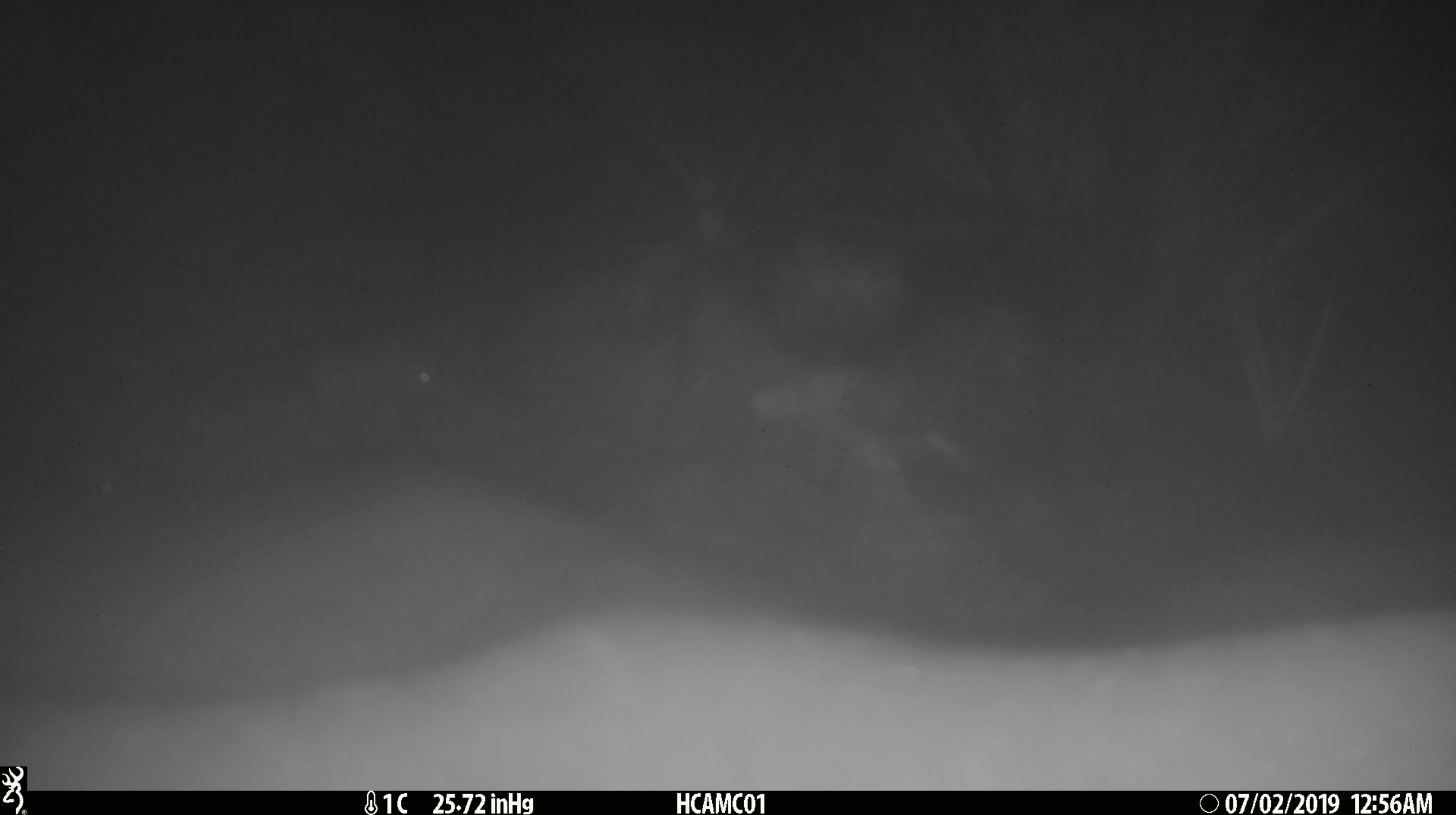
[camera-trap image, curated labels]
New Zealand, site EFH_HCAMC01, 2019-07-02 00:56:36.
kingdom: Animalia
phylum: Chordata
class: Mammalia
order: Rodentia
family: Muridae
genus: Mus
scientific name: Mus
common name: mouse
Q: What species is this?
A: Mouse (Mus).